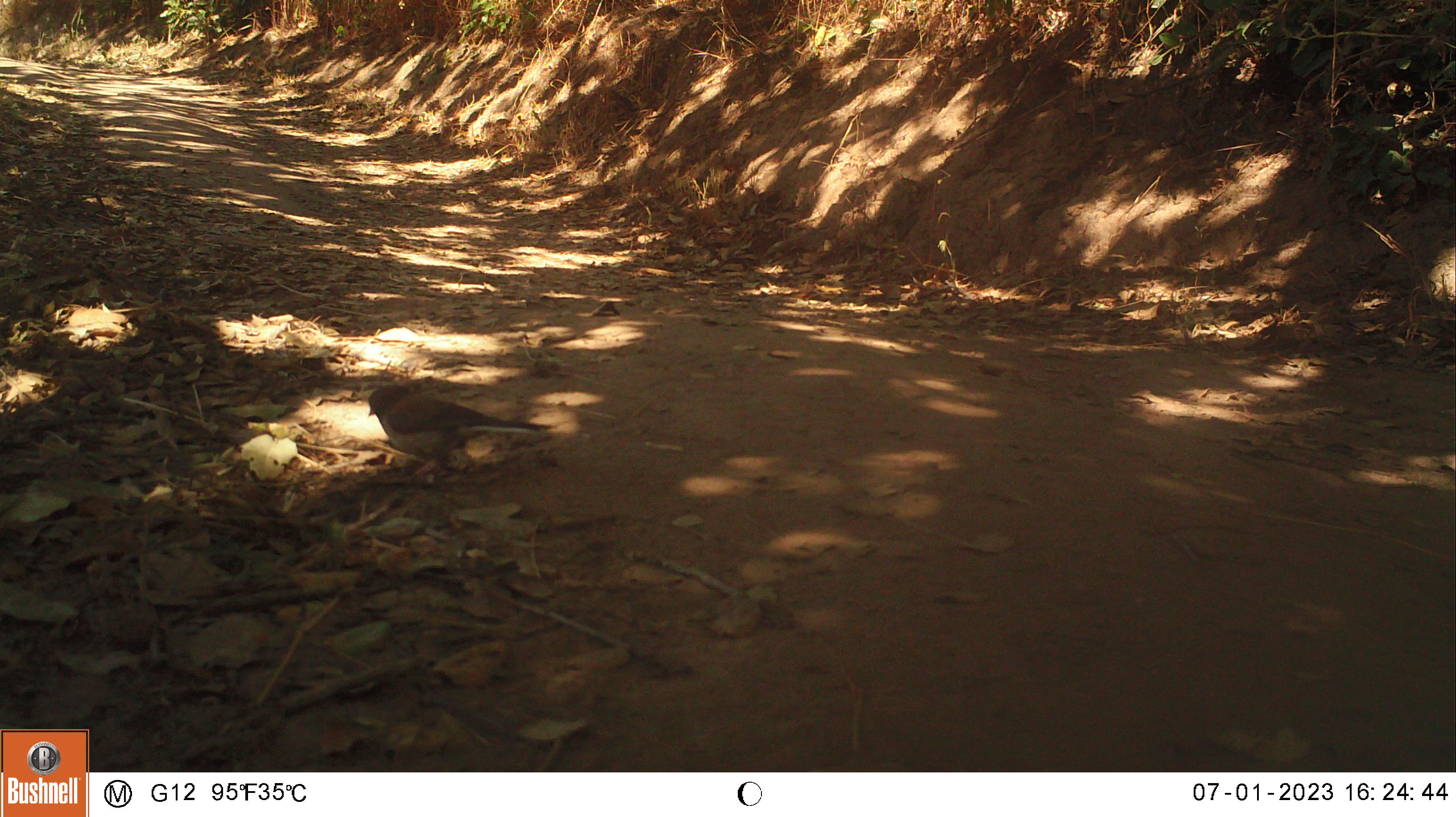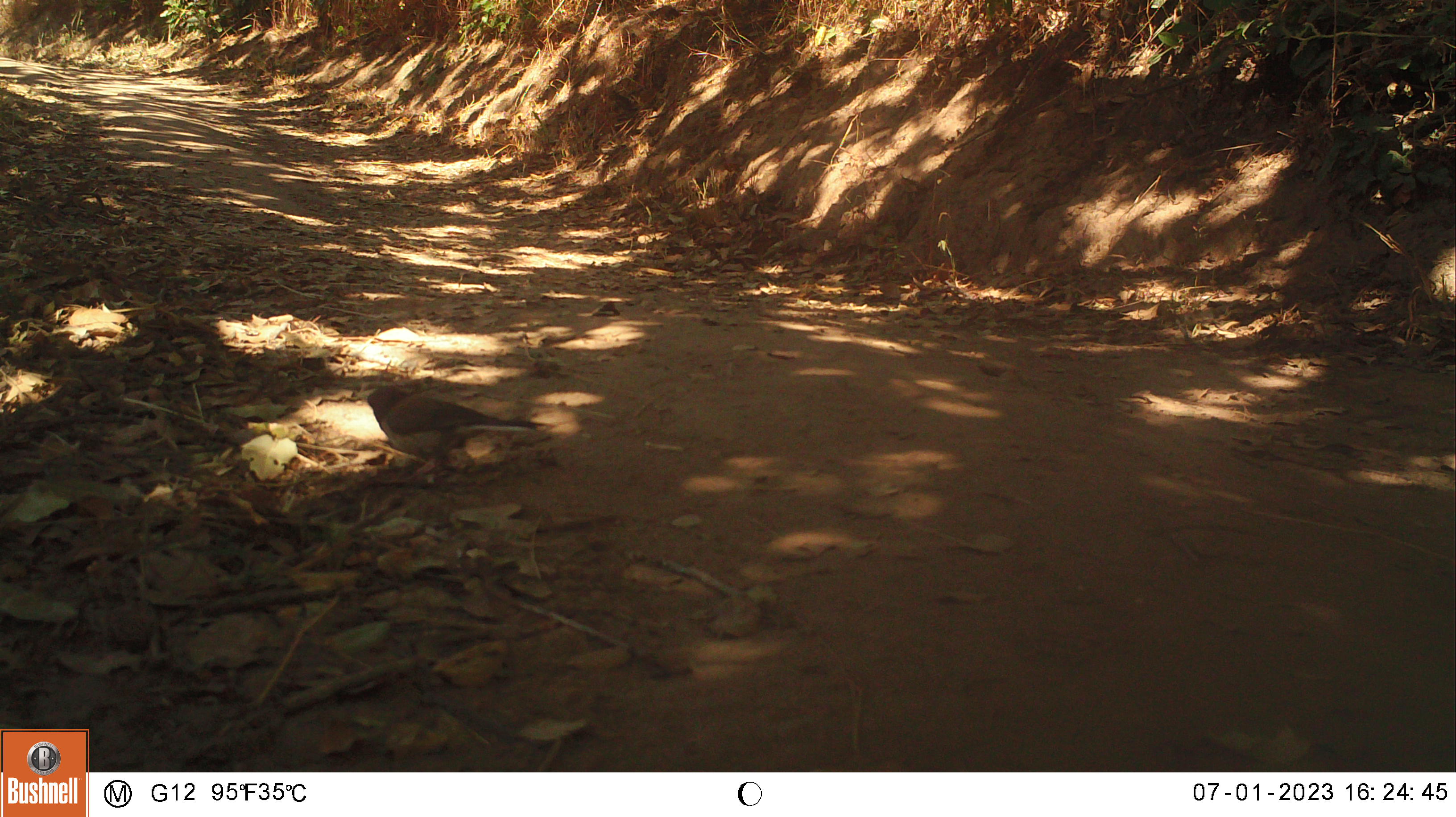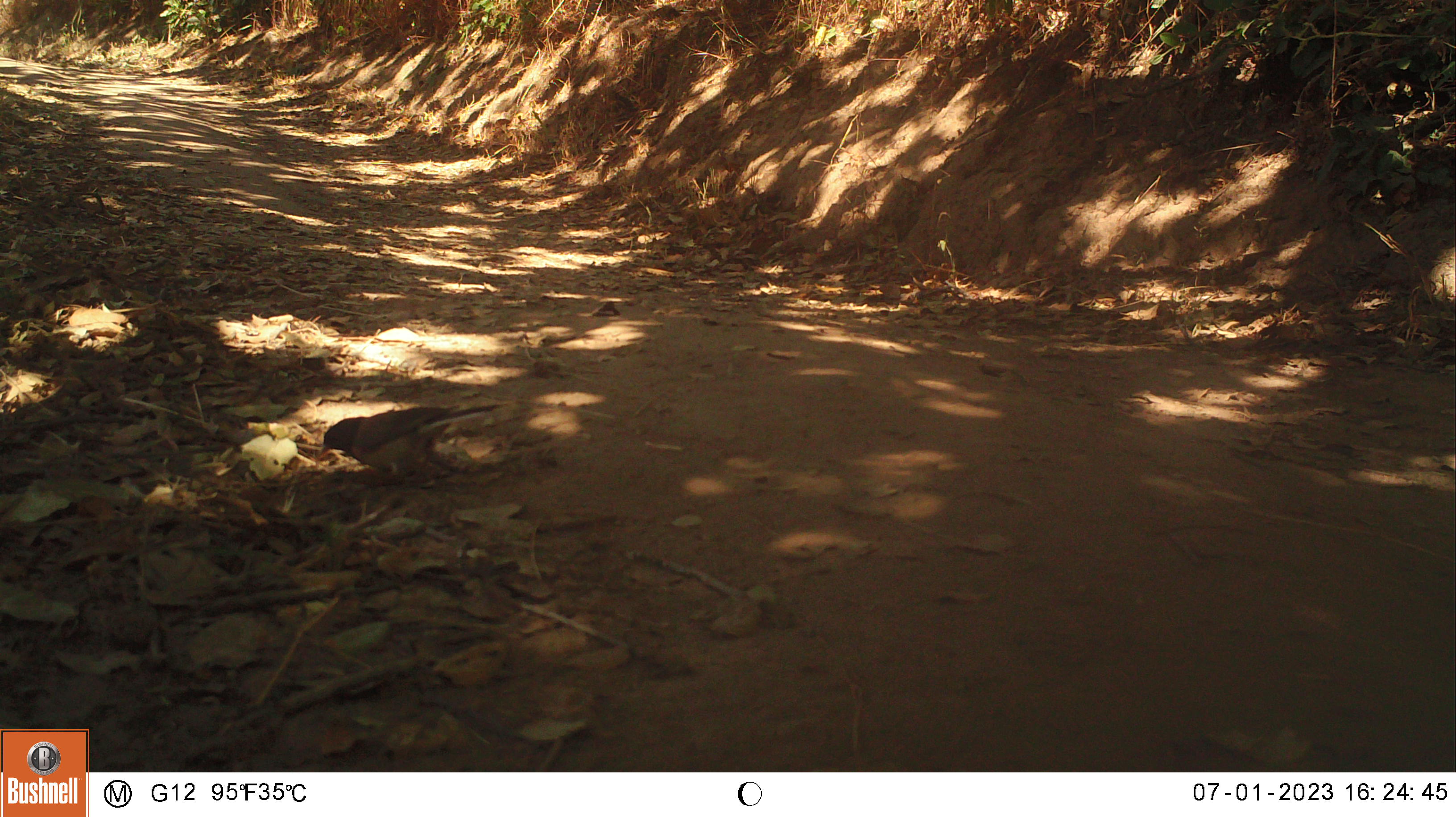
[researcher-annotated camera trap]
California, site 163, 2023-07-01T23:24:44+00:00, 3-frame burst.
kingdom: Animalia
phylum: Chordata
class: Aves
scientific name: Aves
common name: bird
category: unknown bird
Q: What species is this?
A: Unknown bird (bird) (Aves).